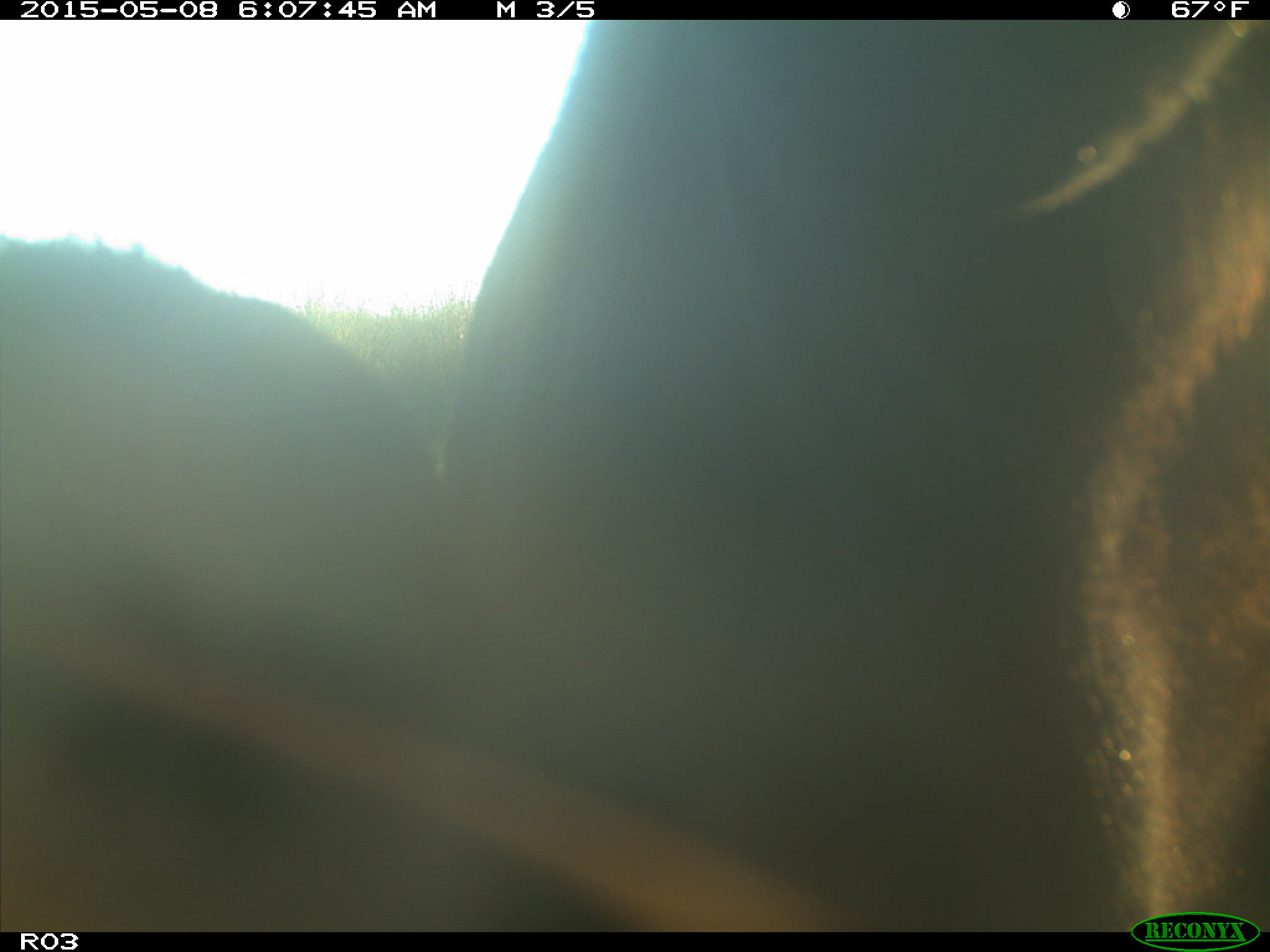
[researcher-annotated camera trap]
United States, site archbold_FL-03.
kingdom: Animalia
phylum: Chordata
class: Mammalia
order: Artiodactyla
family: Bovidae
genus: Bos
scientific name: Bos taurus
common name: domestic cow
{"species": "Bos taurus (domestic cow)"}